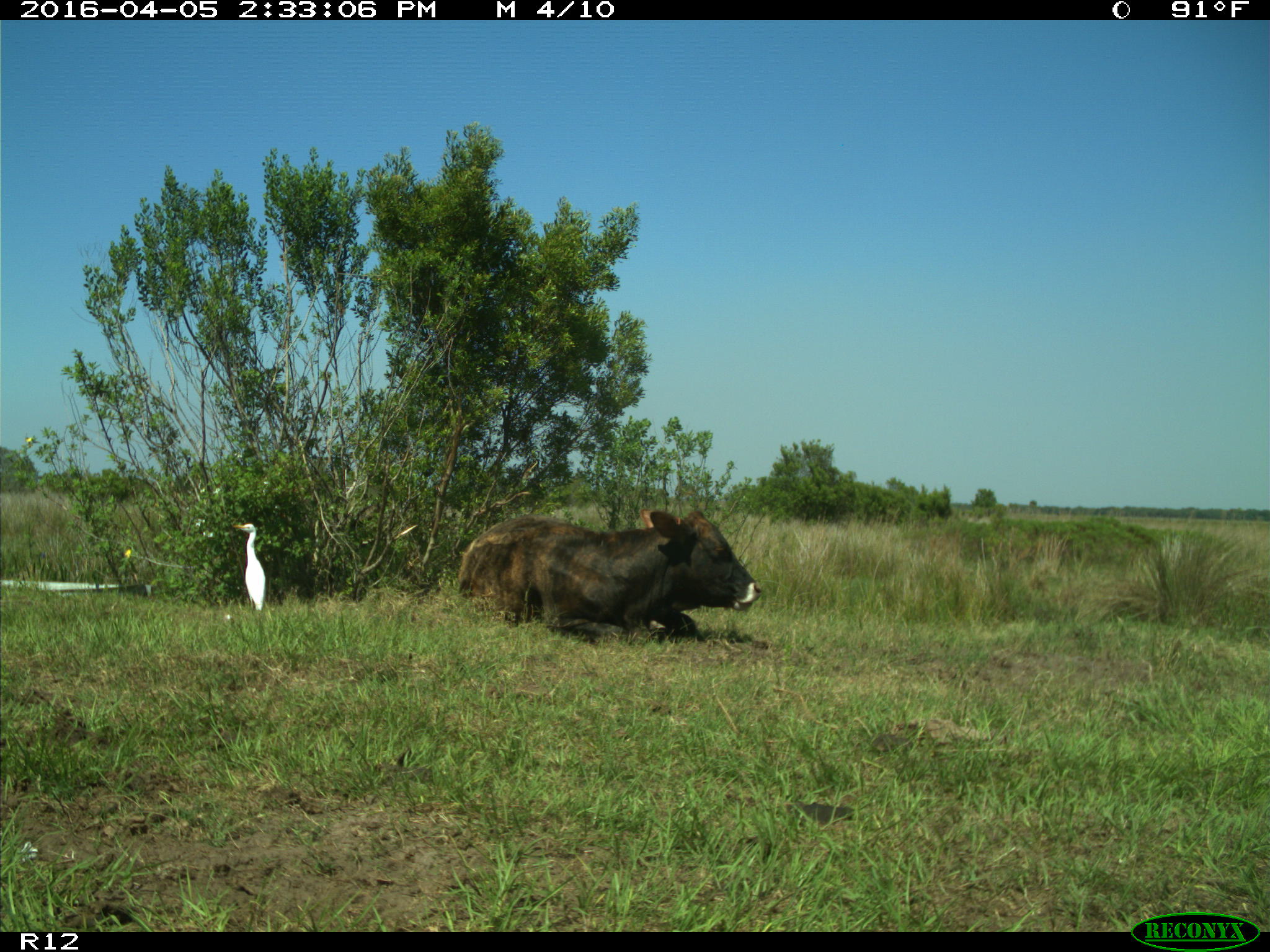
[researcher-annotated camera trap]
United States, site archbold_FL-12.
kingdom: Animalia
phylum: Chordata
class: Mammalia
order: Artiodactyla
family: Bovidae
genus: Bos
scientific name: Bos taurus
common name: domestic cow